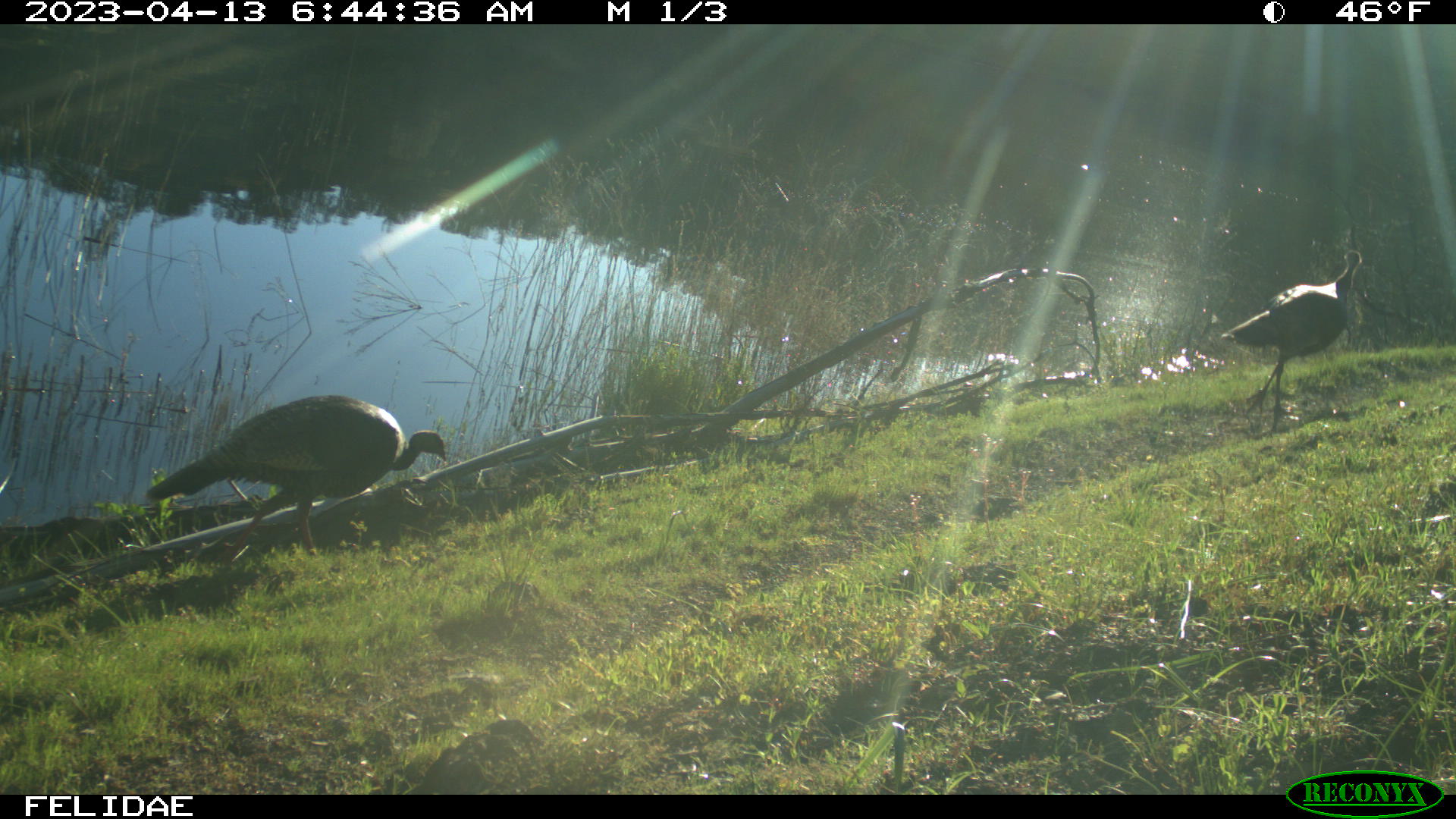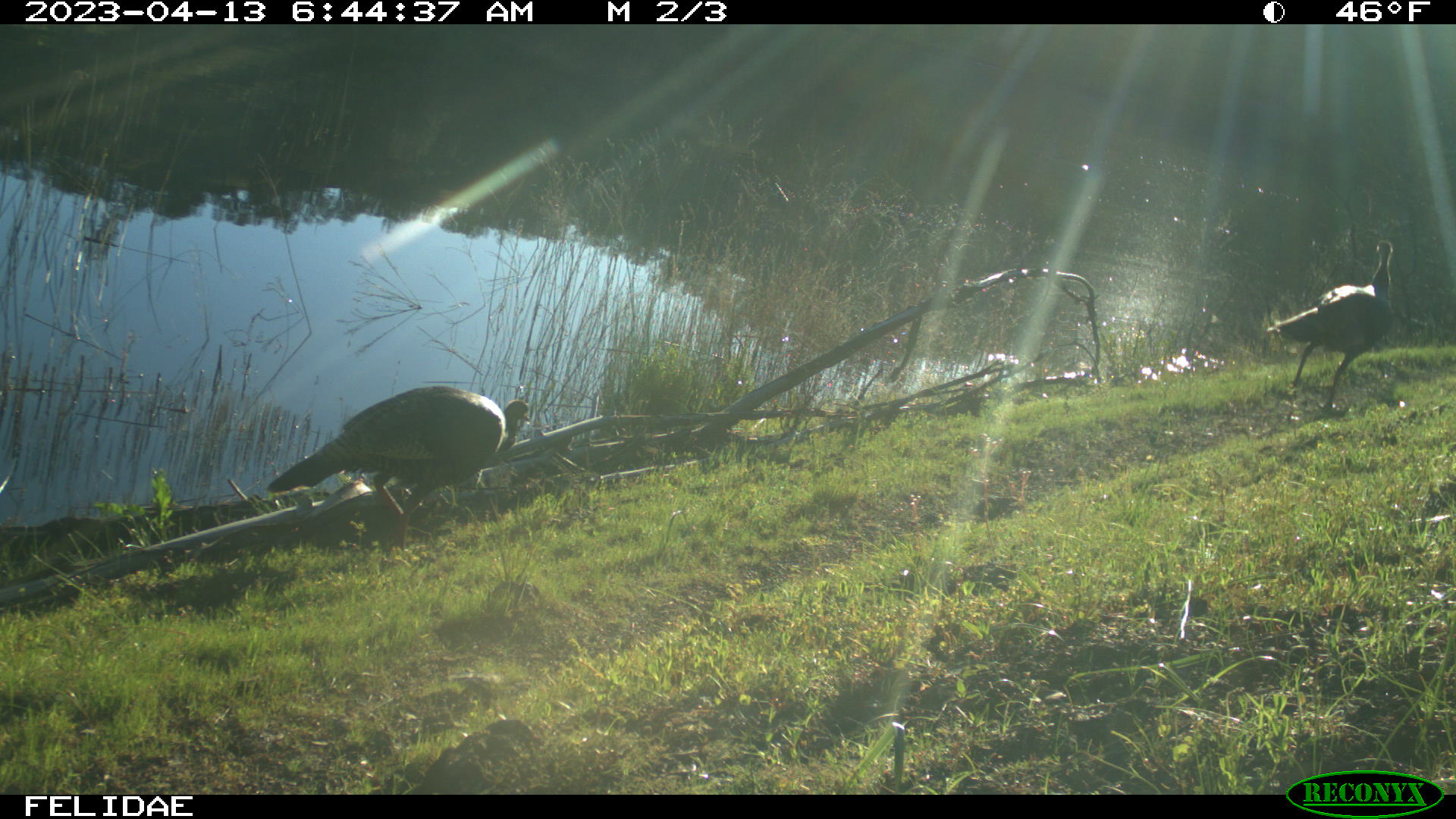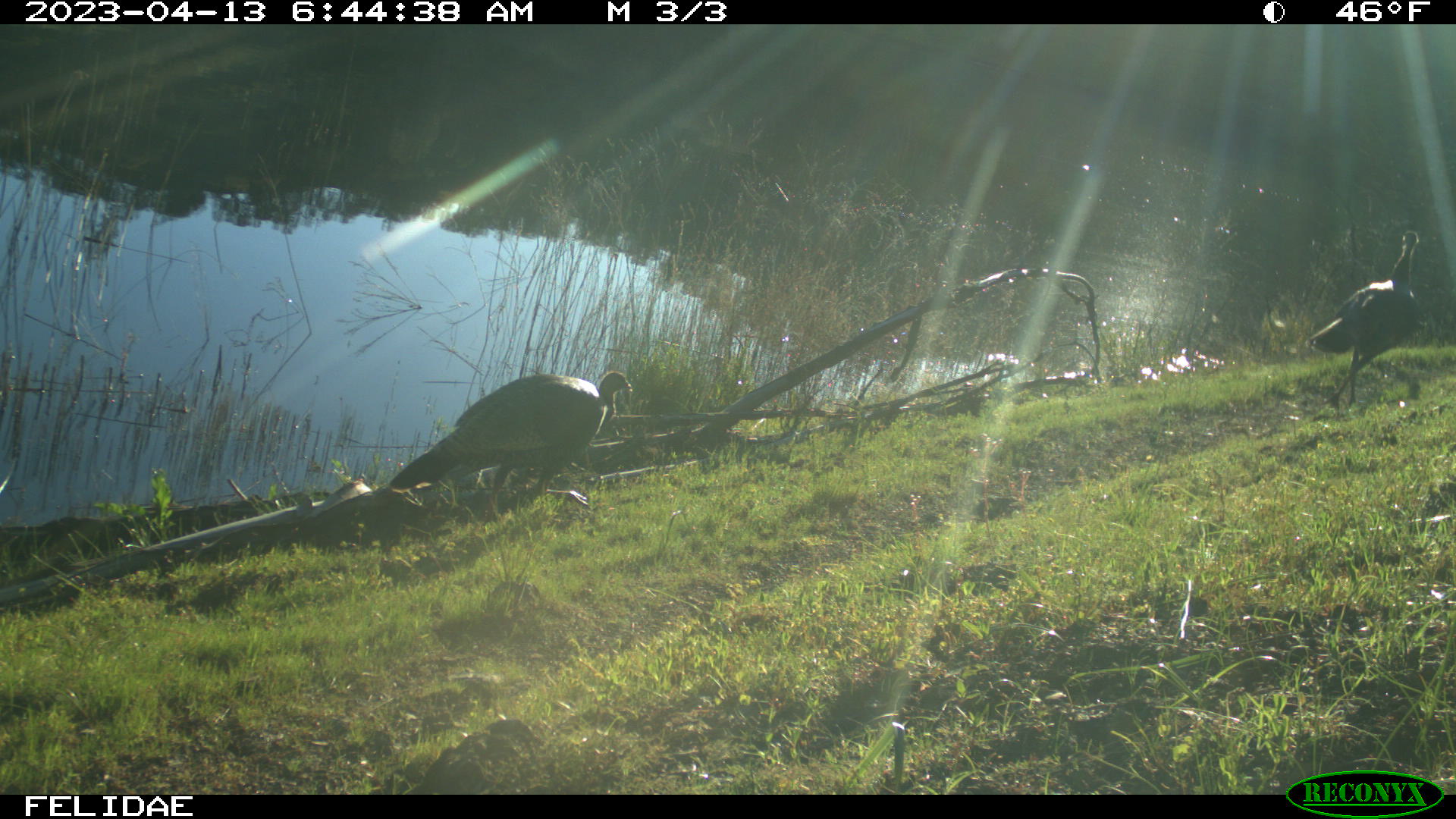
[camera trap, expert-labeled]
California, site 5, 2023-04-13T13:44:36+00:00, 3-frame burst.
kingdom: Animalia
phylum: Chordata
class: Aves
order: Galliformes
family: Phasianidae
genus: Meleagris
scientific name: Meleagris gallopavo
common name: turkey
Turkey (Meleagris gallopavo).